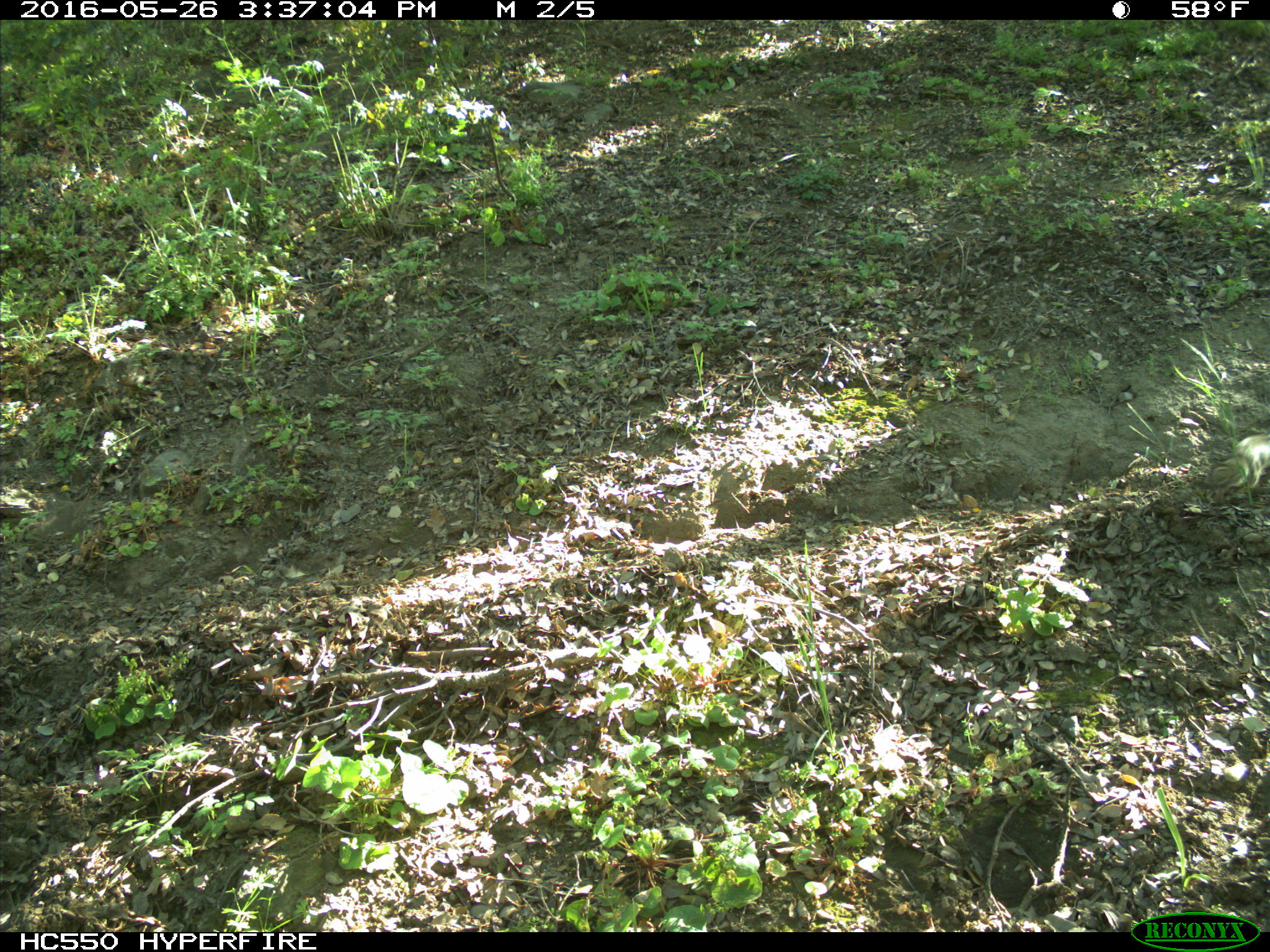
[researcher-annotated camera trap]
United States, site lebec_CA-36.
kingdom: Animalia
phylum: Chordata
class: Mammalia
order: Rodentia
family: Sciuridae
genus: Otospermophilus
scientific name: Otospermophilus beecheyi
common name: california ground squirrel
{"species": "Otospermophilus beecheyi (california ground squirrel)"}